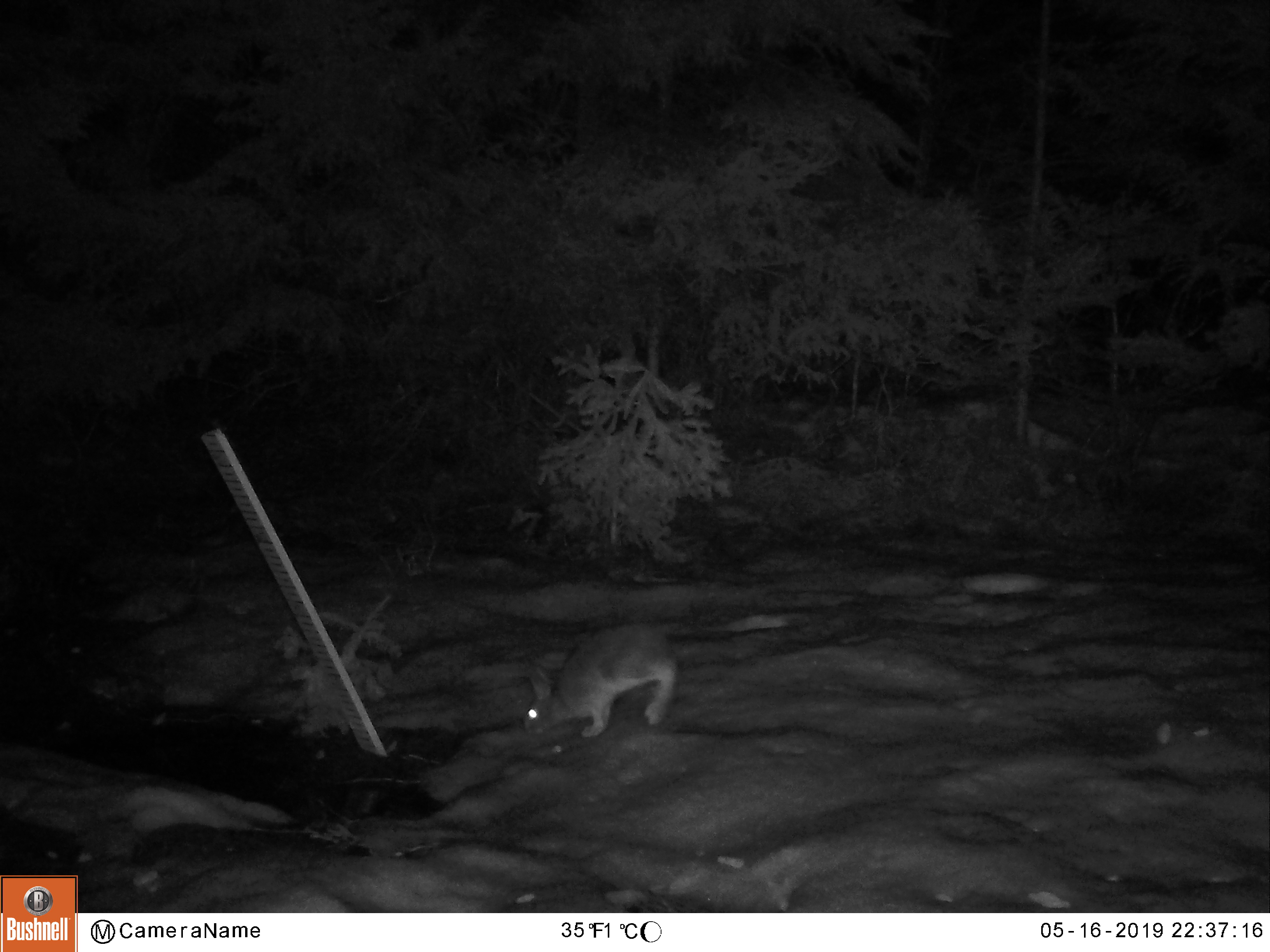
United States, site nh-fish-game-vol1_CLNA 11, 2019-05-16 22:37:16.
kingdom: Animalia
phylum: Chordata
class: Mammalia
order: Lagomorpha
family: Leporidae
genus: Lepus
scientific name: Lepus americanus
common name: snowshoe hare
Snowshoe hare (Lepus americanus).